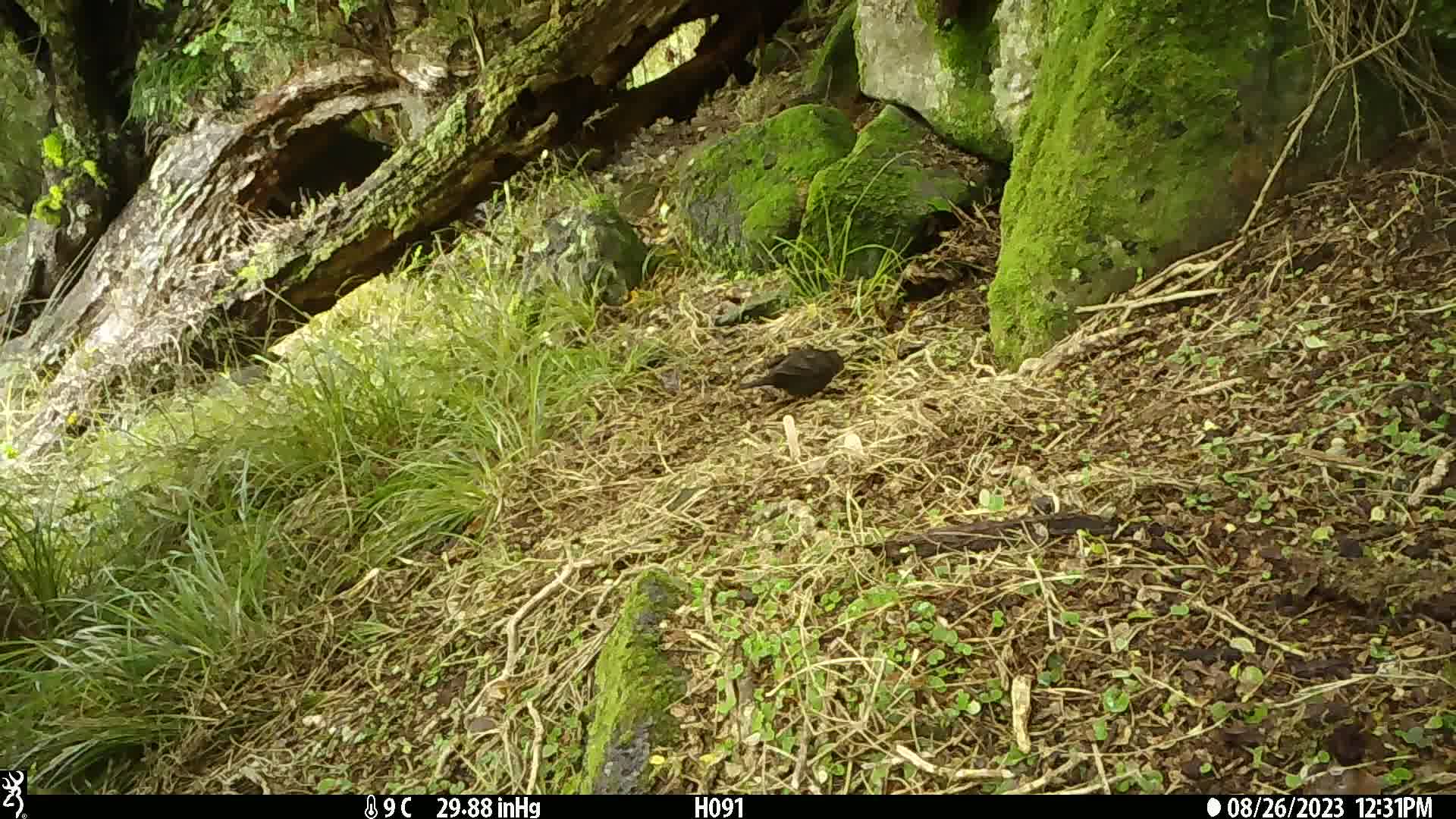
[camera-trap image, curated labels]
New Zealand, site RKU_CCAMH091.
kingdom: Animalia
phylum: Chordata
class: Aves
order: Passeriformes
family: Turdidae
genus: Turdus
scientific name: Turdus merula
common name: eurasian blackbird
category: blackbird